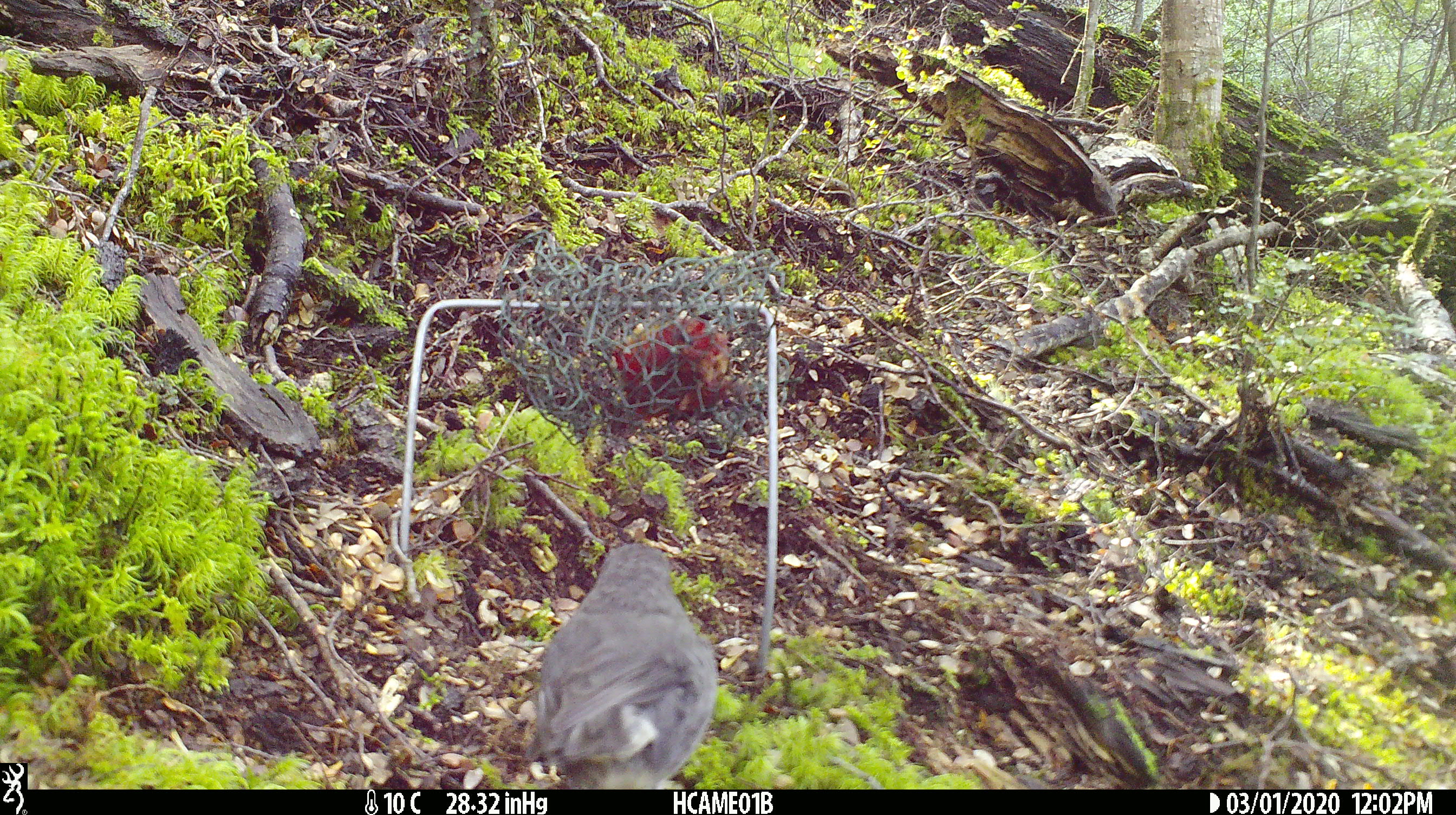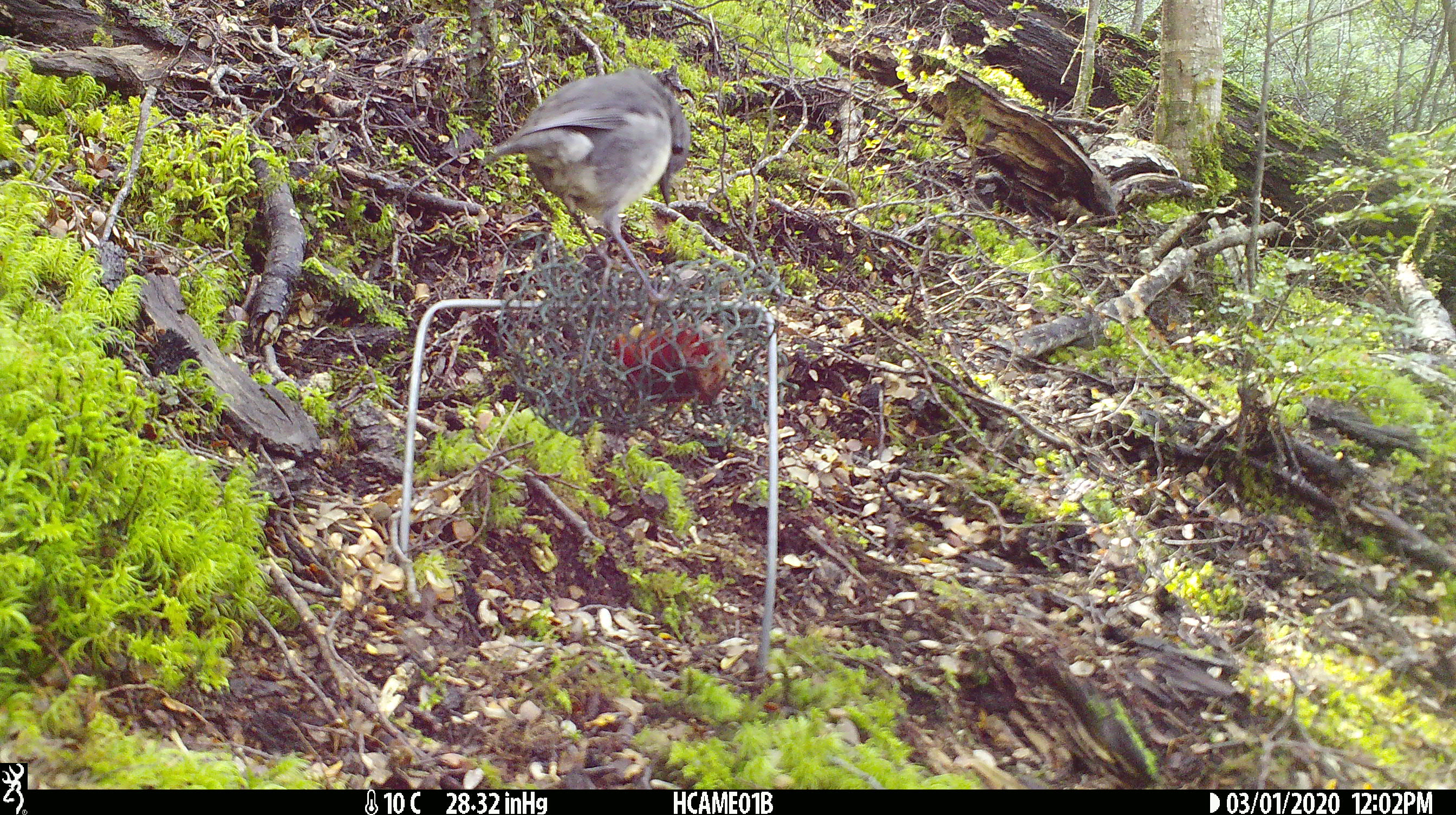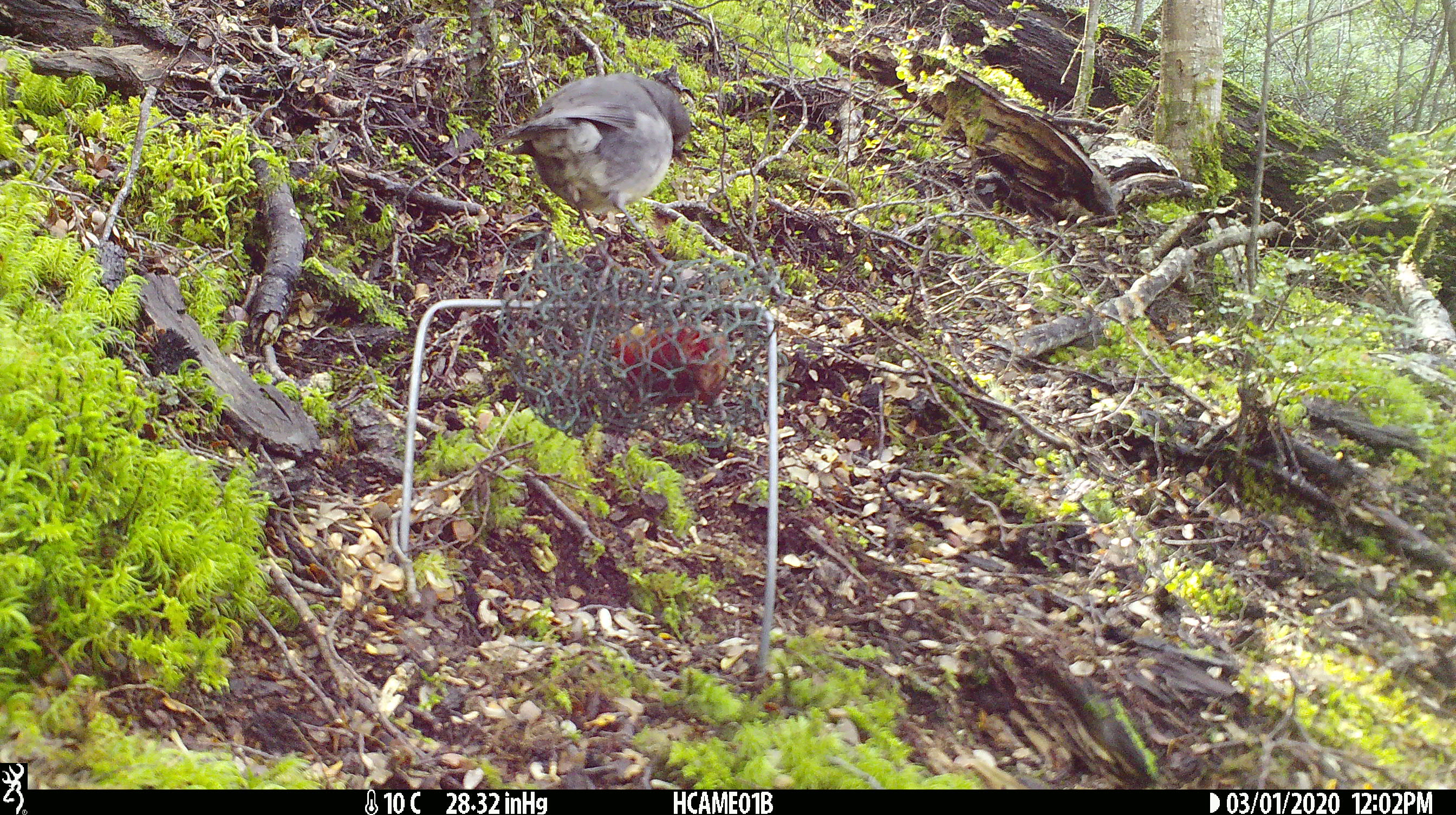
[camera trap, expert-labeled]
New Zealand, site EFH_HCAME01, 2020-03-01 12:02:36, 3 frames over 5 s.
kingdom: Animalia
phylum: Chordata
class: Aves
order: Passeriformes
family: Petroicidae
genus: Petroica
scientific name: Petroica australis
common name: new zealand robin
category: robin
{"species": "robin (new zealand robin) (Petroica australis)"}